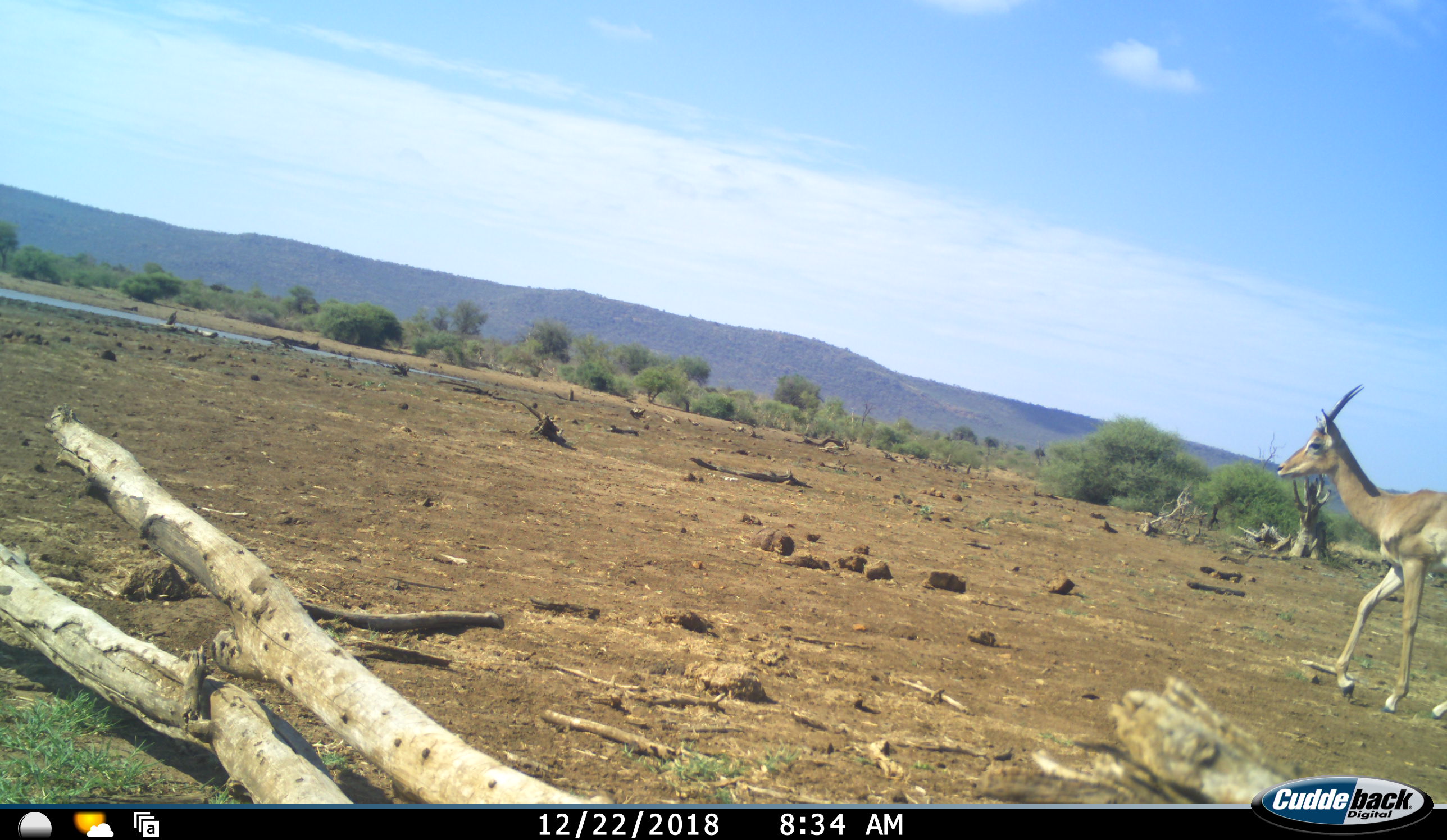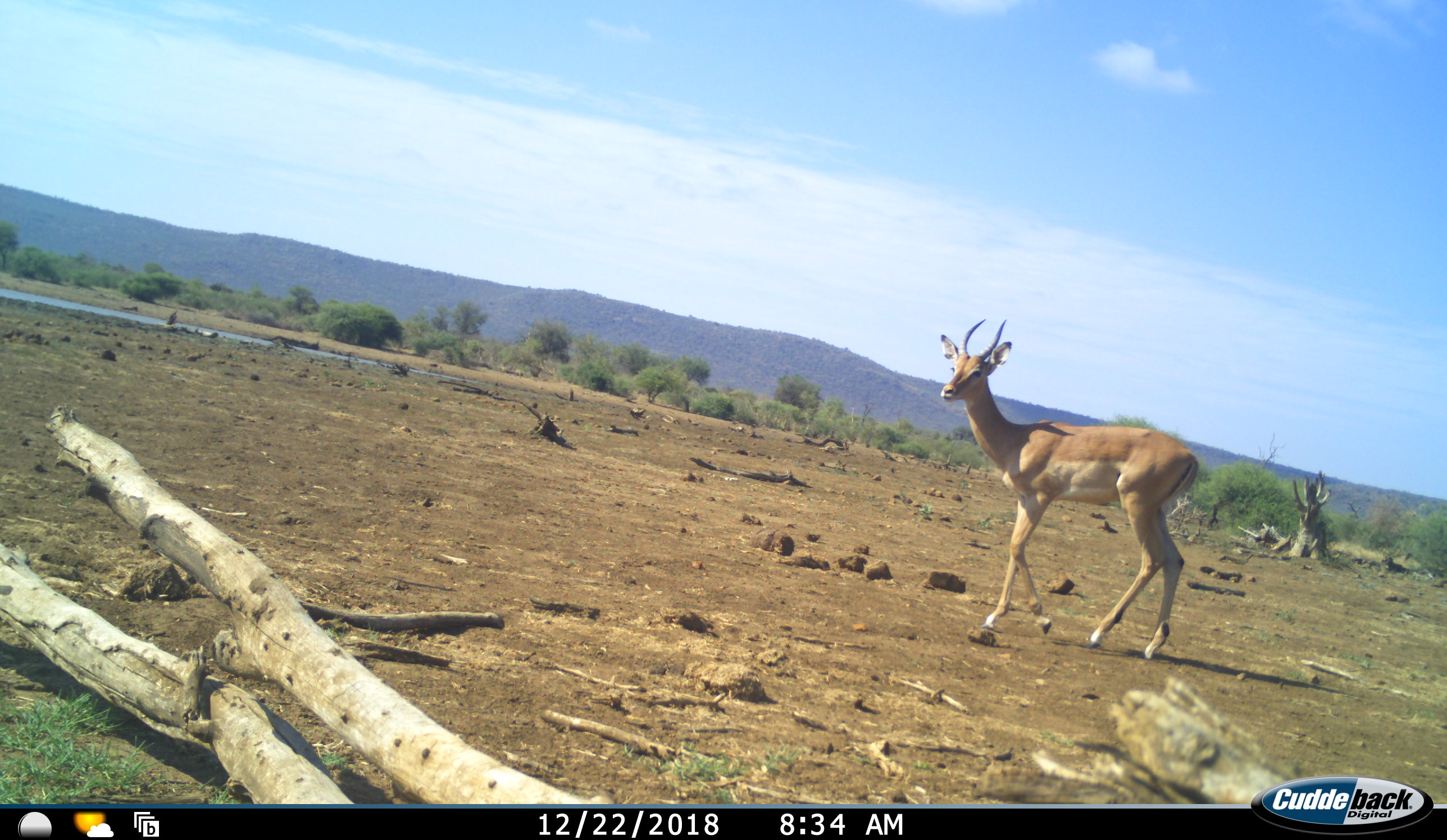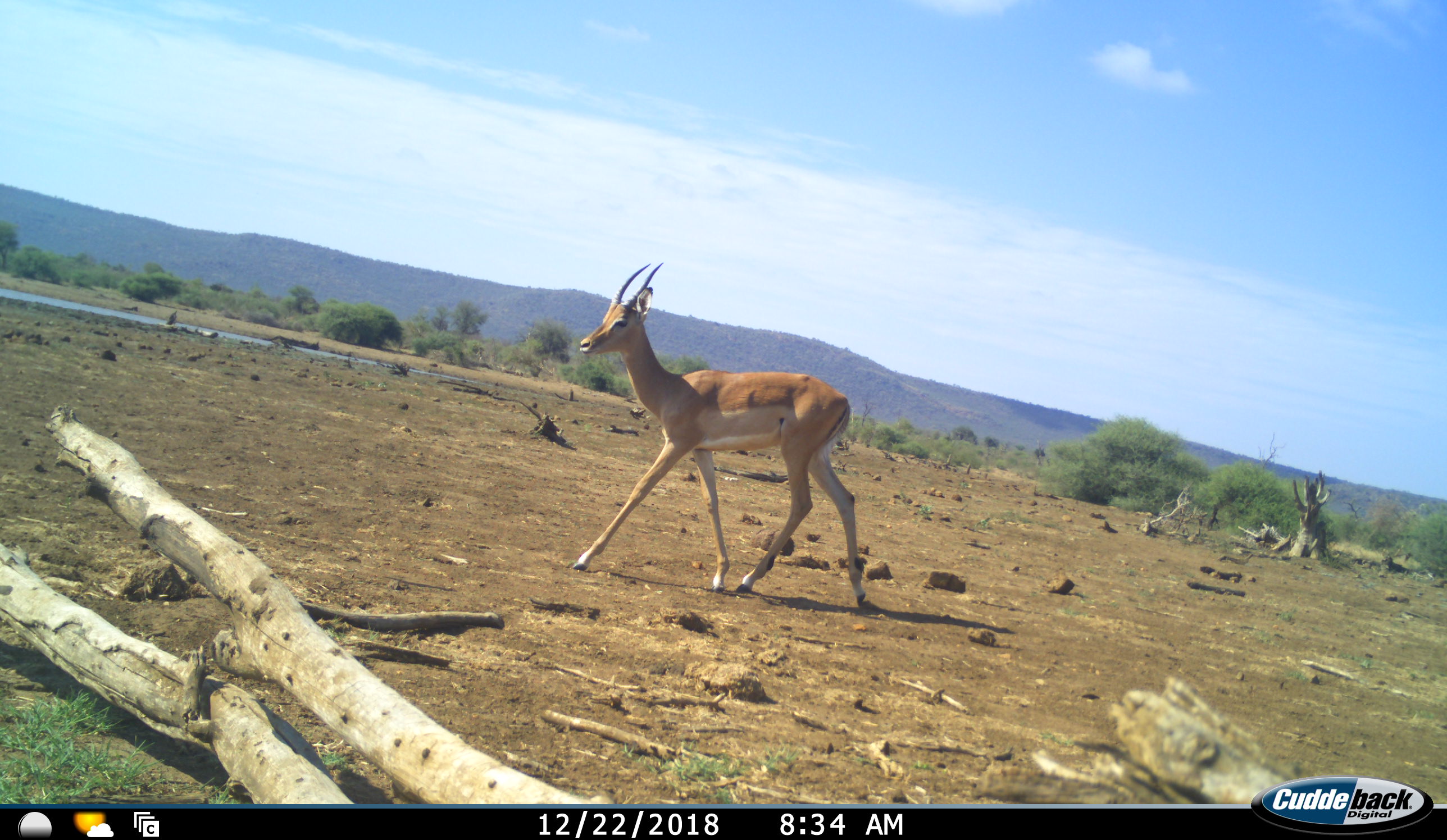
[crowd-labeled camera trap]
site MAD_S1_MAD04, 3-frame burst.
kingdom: Animalia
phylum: Chordata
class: Mammalia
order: Artiodactyla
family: Bovidae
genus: Aepyceros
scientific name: Aepyceros melampus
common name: impala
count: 1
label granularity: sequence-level